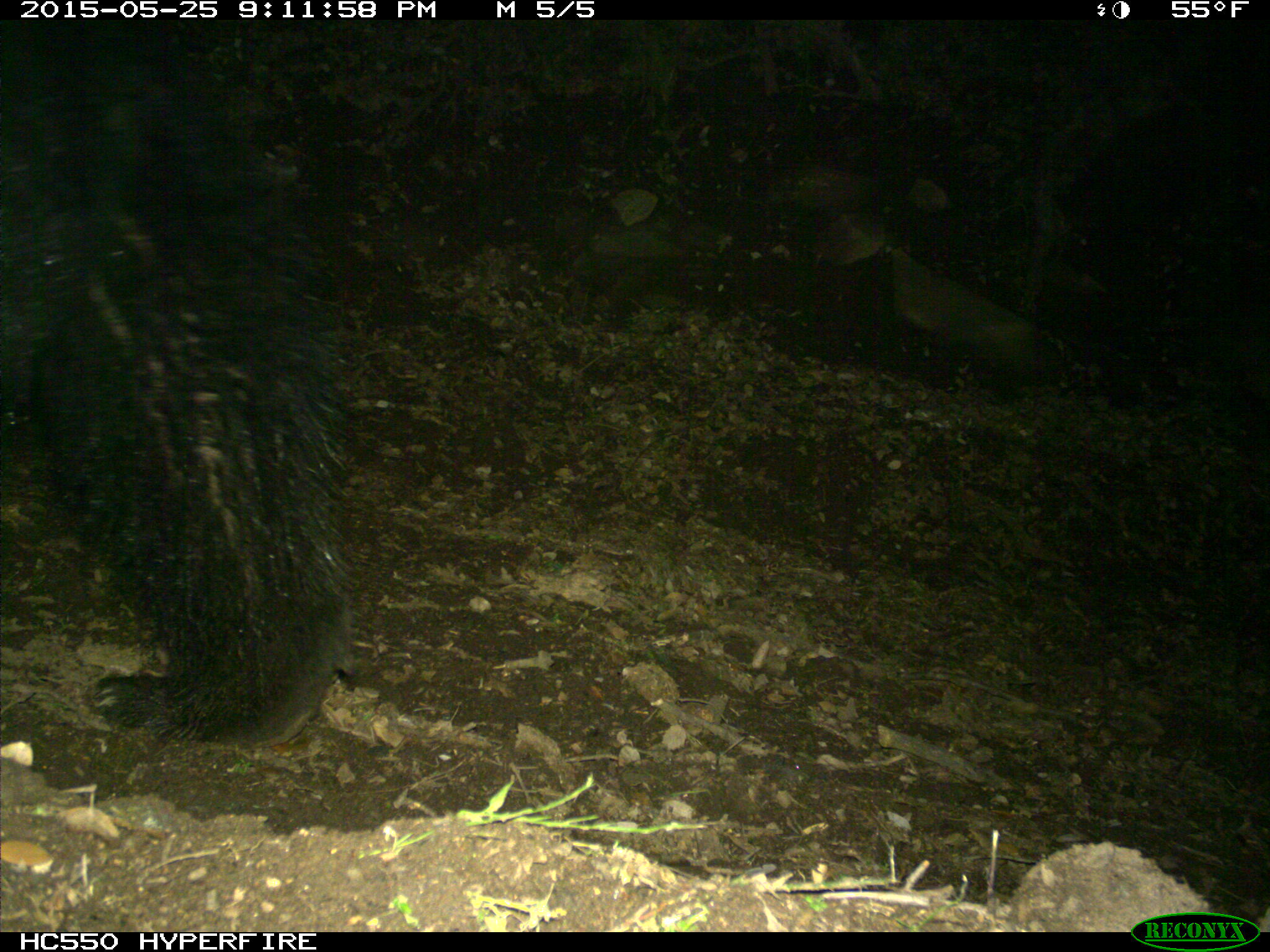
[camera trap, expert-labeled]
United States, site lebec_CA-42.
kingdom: Animalia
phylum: Chordata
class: Mammalia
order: Carnivora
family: Ursidae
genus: Ursus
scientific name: Ursus americanus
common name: american black bear